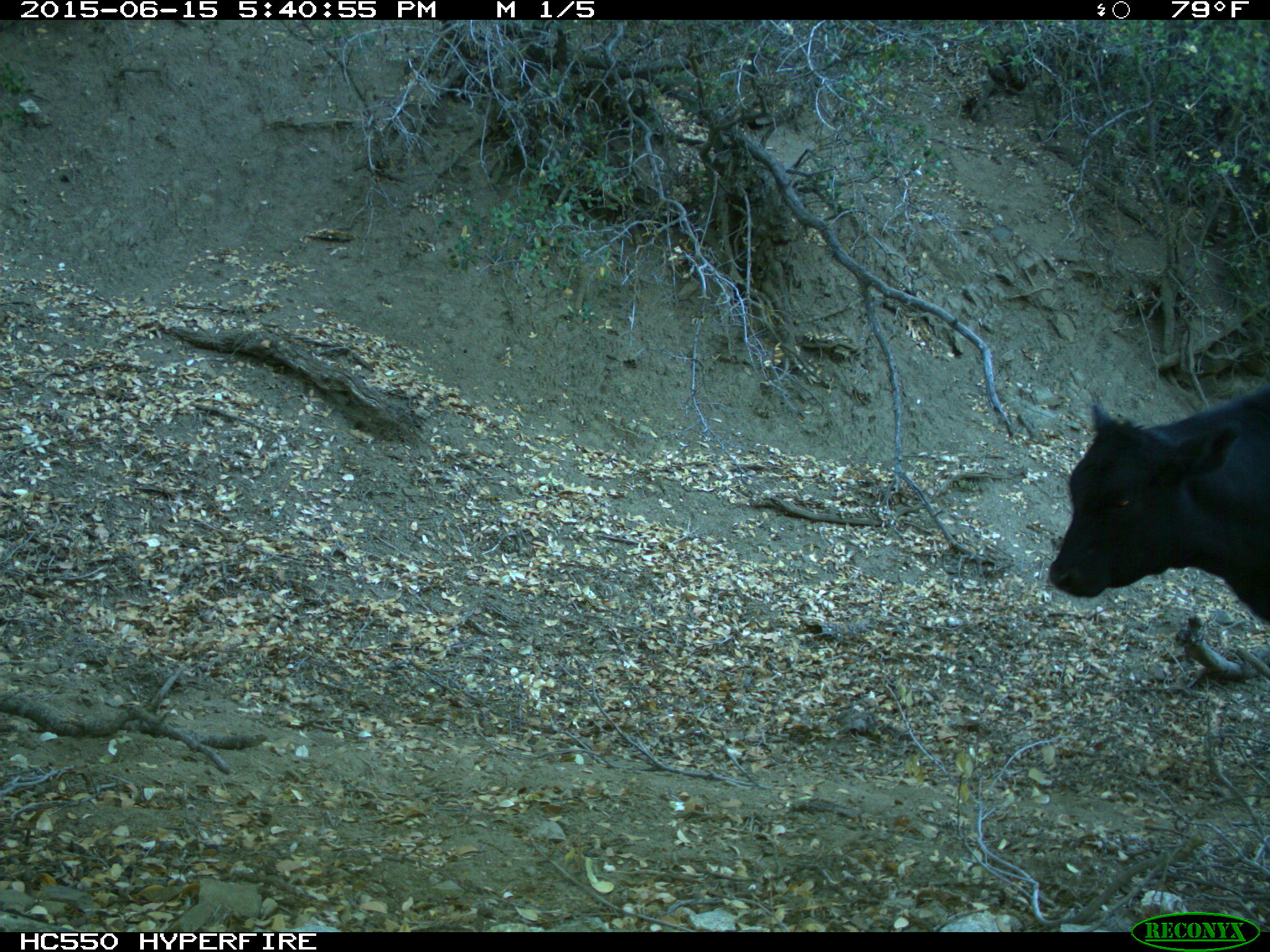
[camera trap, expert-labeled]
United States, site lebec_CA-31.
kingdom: Animalia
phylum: Chordata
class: Mammalia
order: Artiodactyla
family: Bovidae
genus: Bos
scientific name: Bos taurus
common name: domestic cow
Bos taurus (domestic cow).